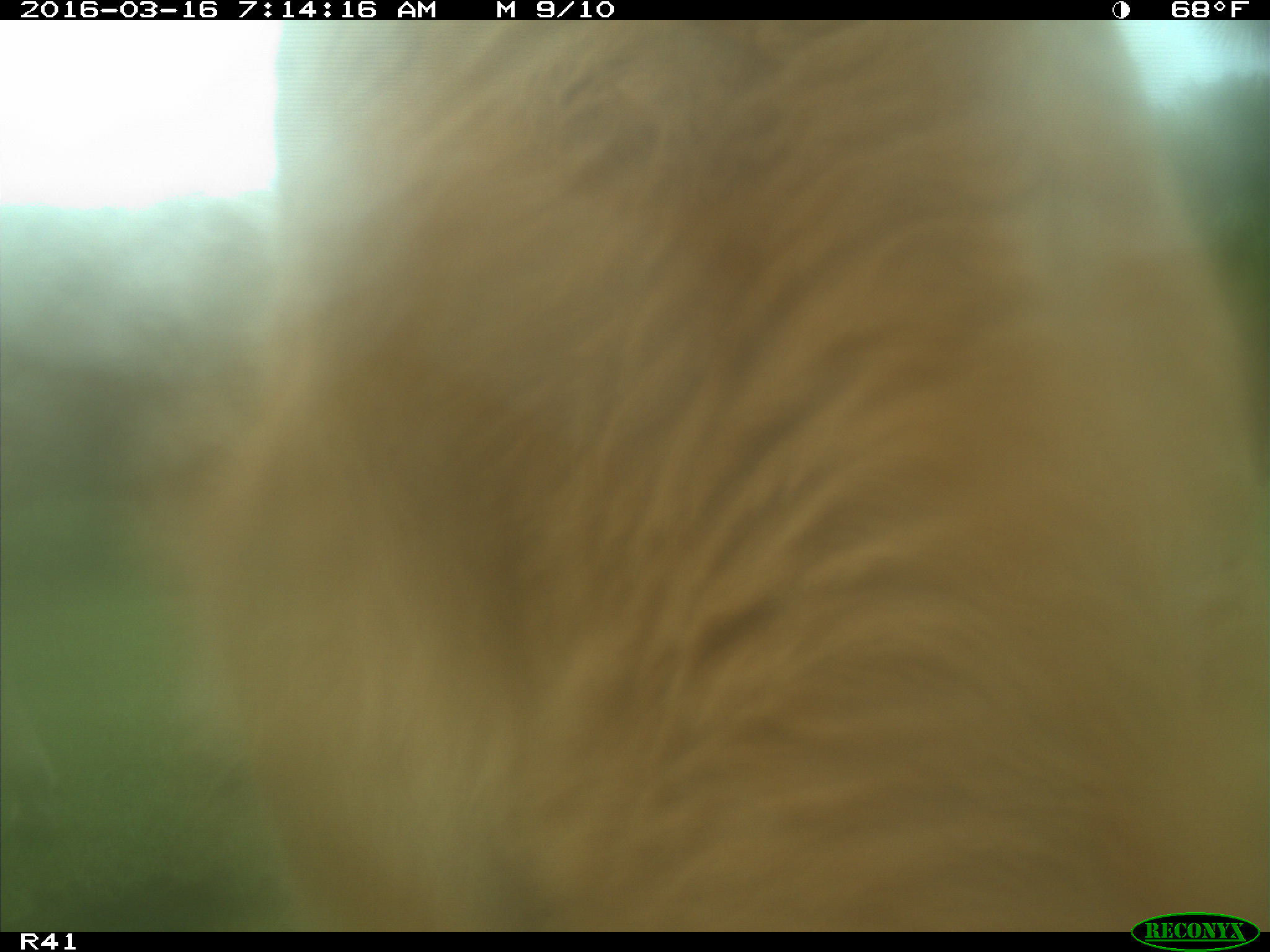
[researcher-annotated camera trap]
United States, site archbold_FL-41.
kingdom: Animalia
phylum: Chordata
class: Mammalia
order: Artiodactyla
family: Bovidae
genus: Bos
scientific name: Bos taurus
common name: domestic cow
Bos taurus (domestic cow).